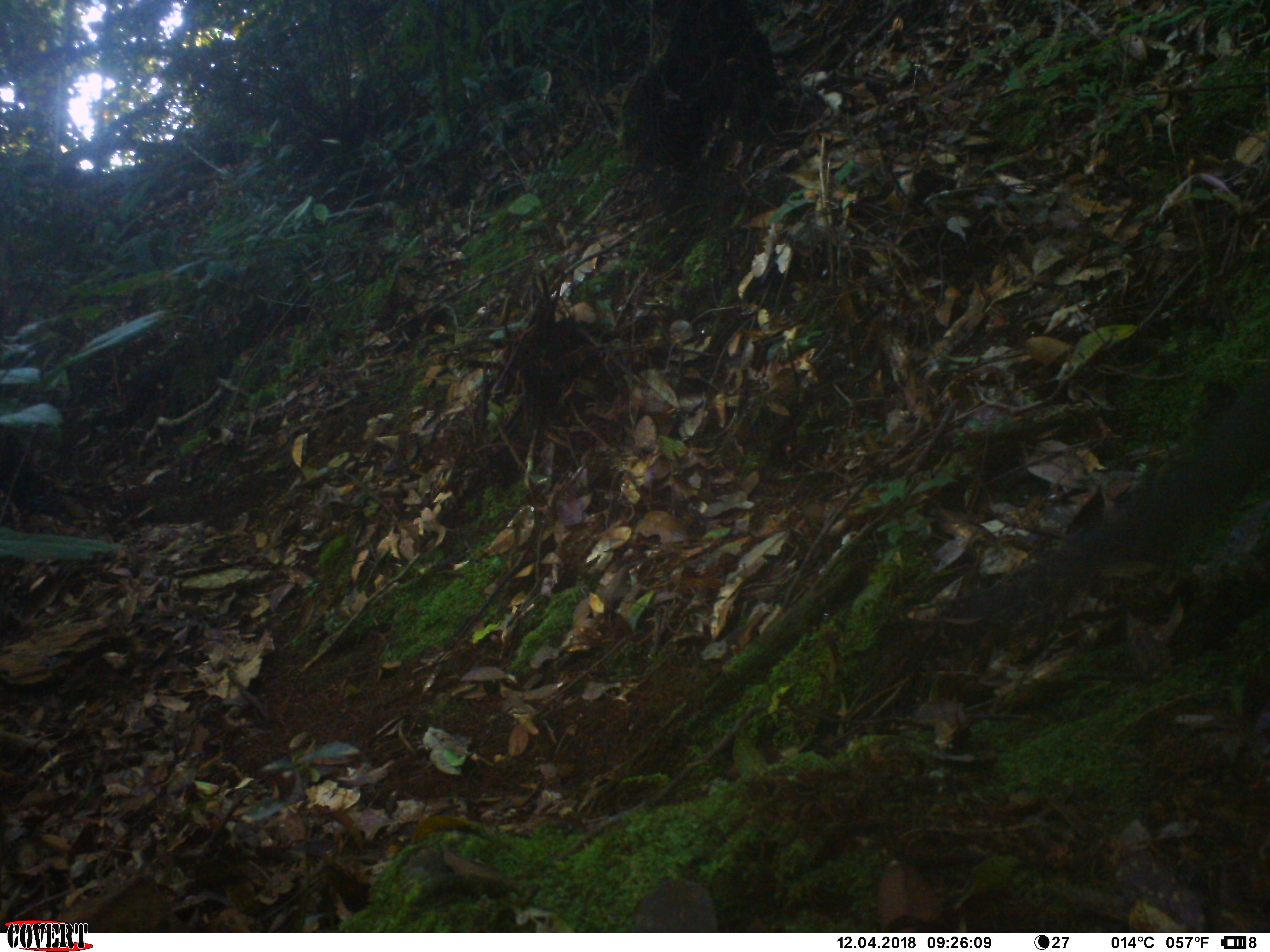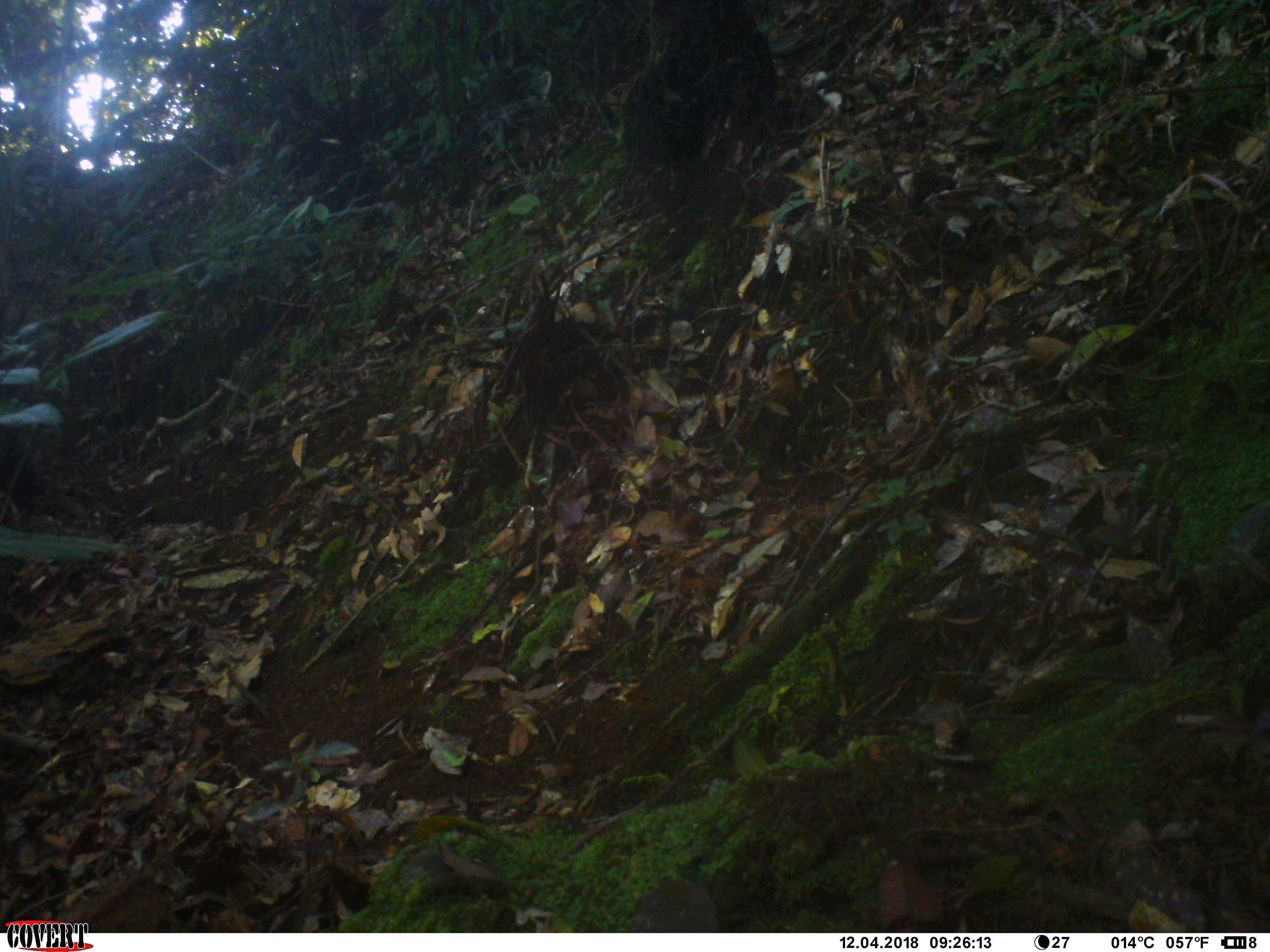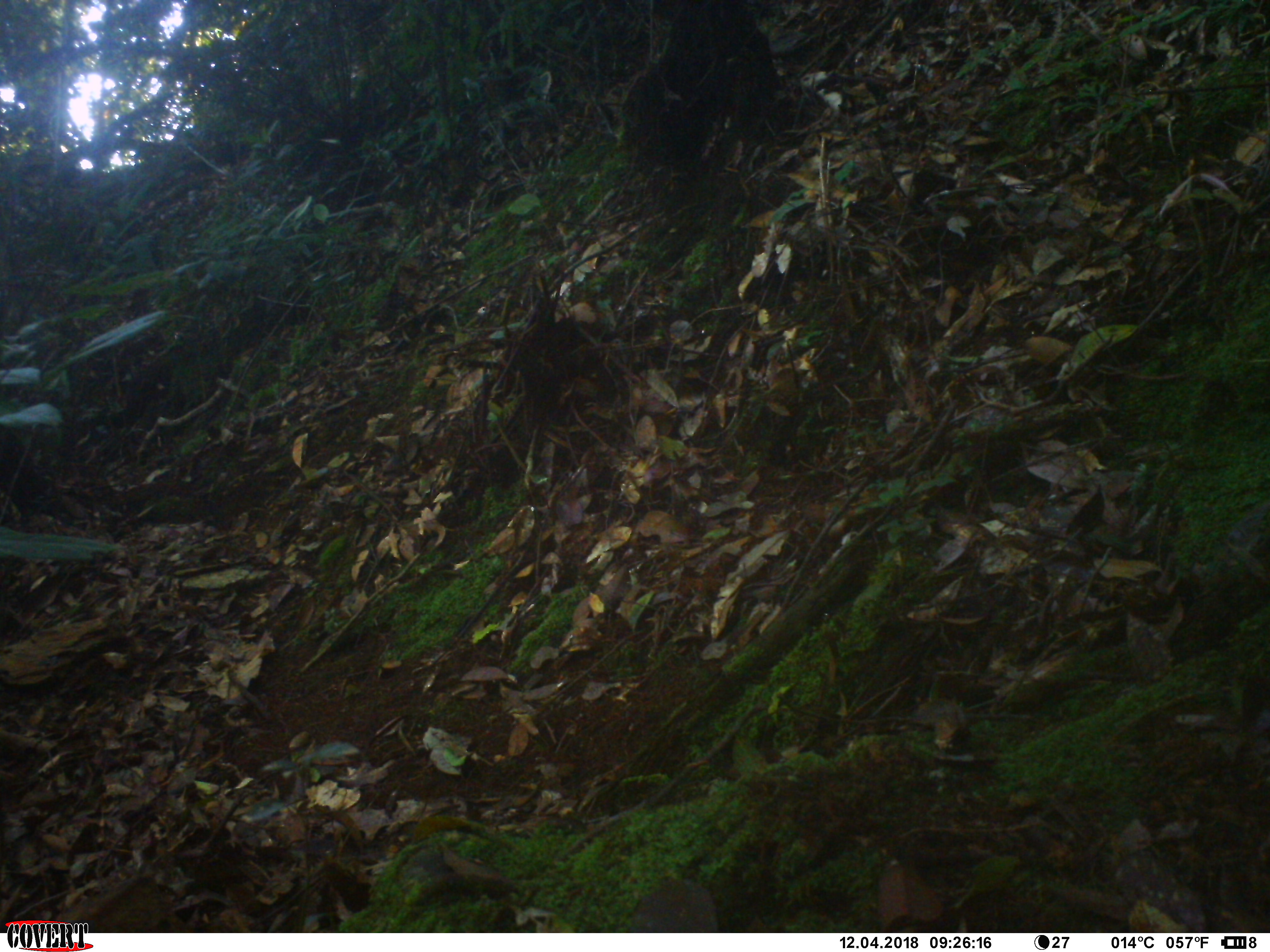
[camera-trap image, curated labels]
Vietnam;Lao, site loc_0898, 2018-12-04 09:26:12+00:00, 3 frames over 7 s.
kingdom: Animalia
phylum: Chordata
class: Mammalia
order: Rodentia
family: Sciuridae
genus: Dremomys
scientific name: Dremomys rufigenis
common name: red-cheeked squirrel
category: red cheeked squirrel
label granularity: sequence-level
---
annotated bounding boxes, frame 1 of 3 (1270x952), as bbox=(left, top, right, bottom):
red cheeked squirrel: bbox=(954, 388, 1269, 620)